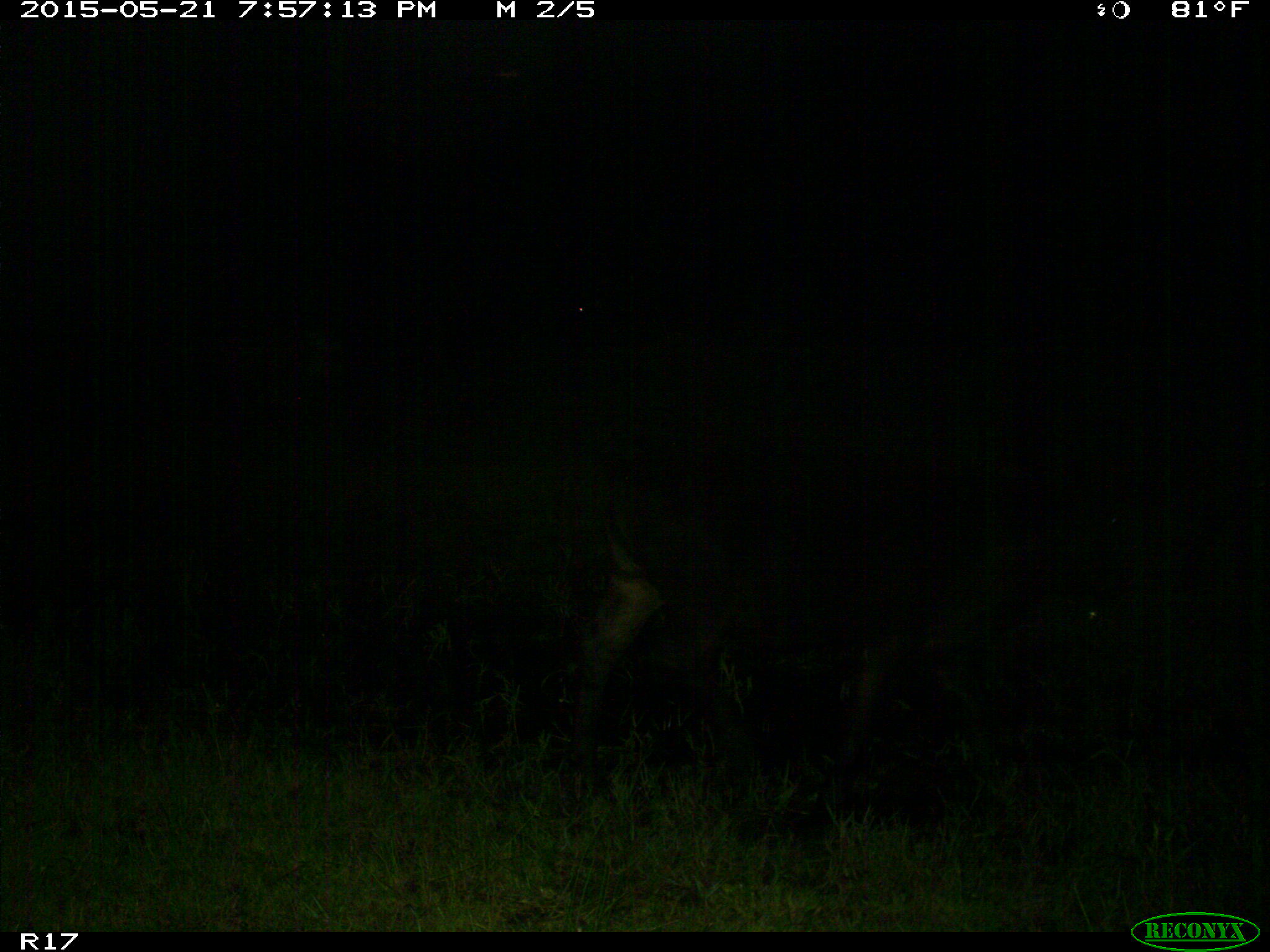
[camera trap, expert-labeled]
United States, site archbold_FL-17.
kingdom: Animalia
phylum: Chordata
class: Mammalia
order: Artiodactyla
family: Bovidae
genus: Bos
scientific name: Bos taurus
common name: domestic cow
Bos taurus (domestic cow).